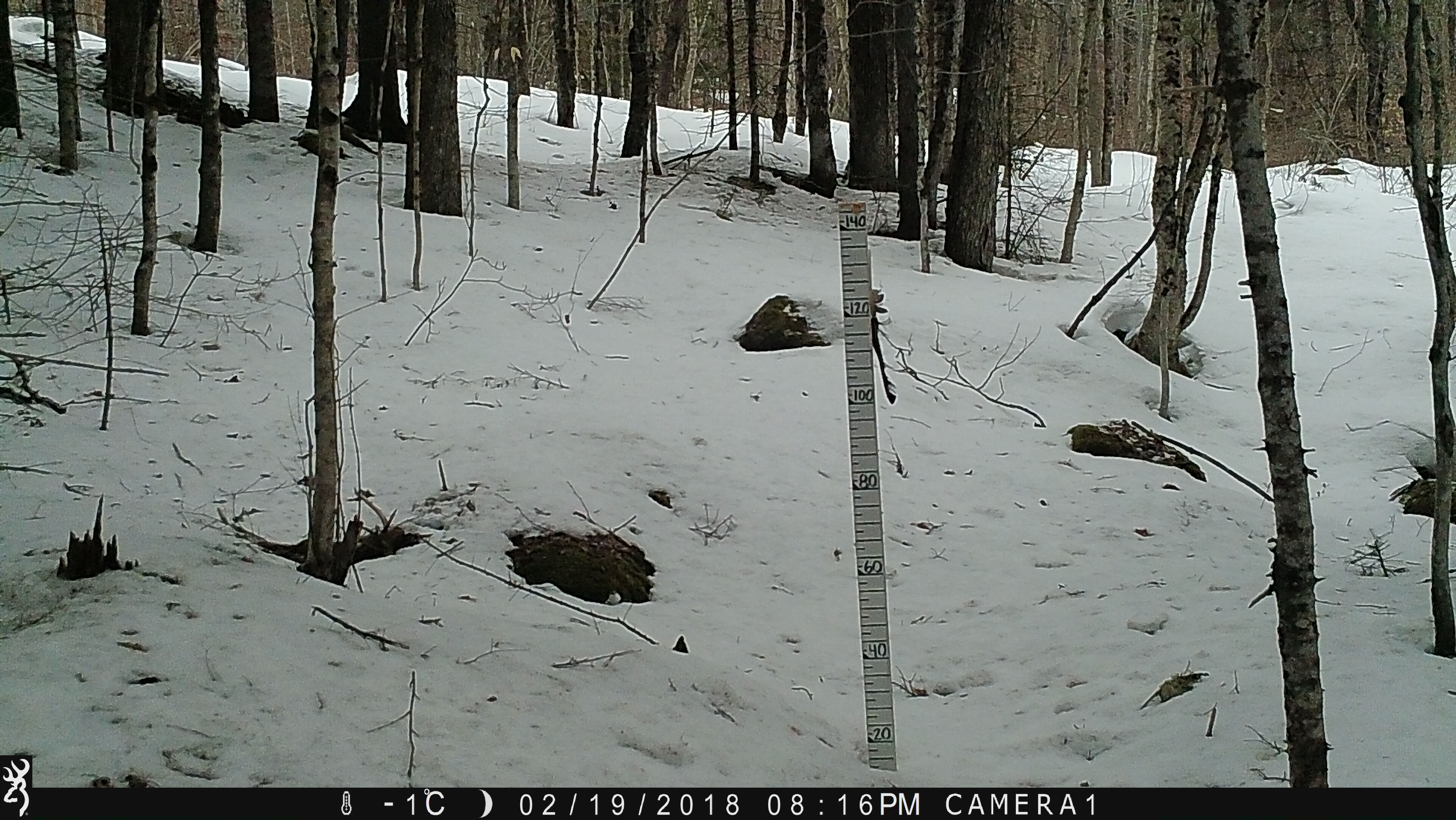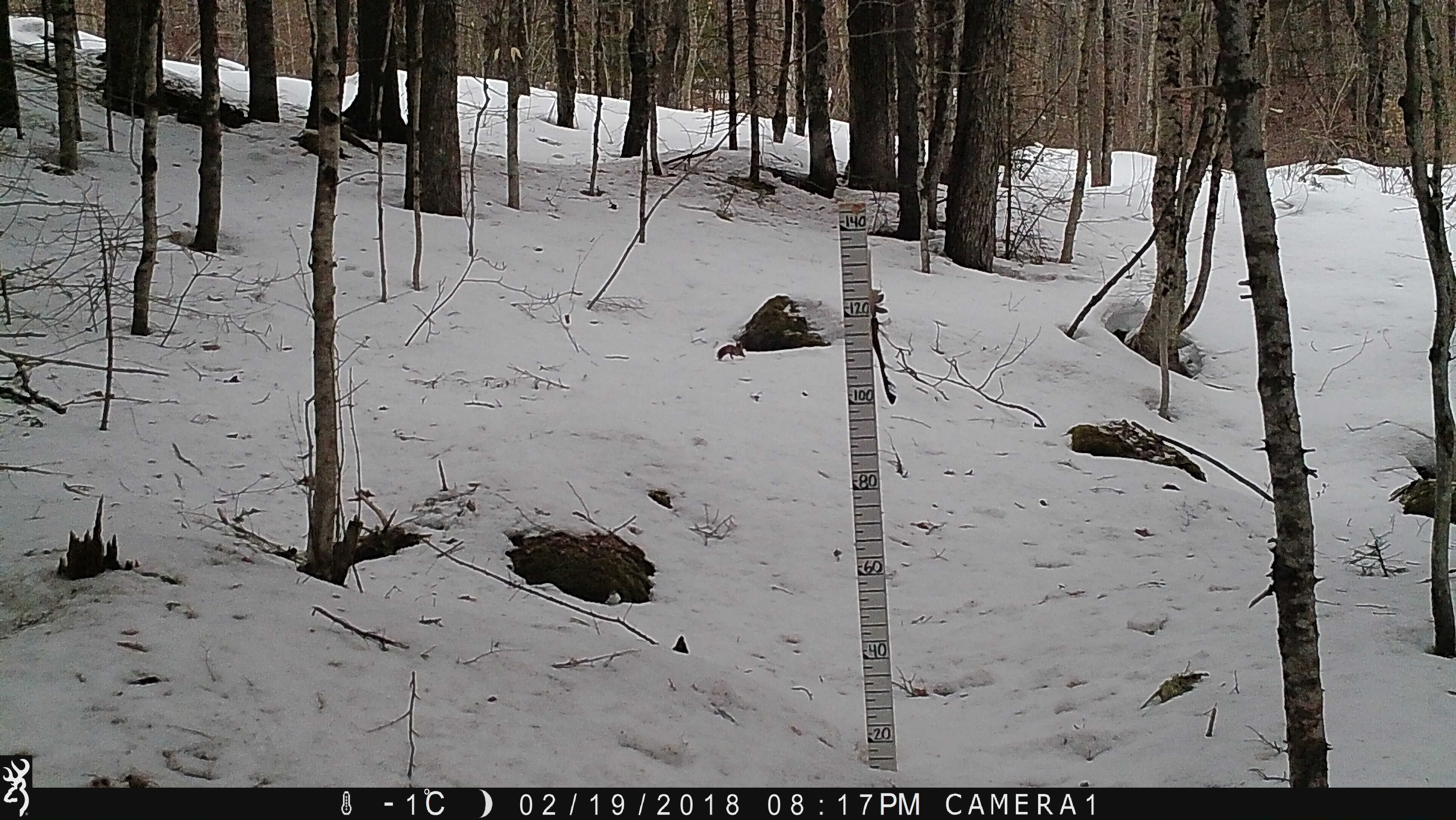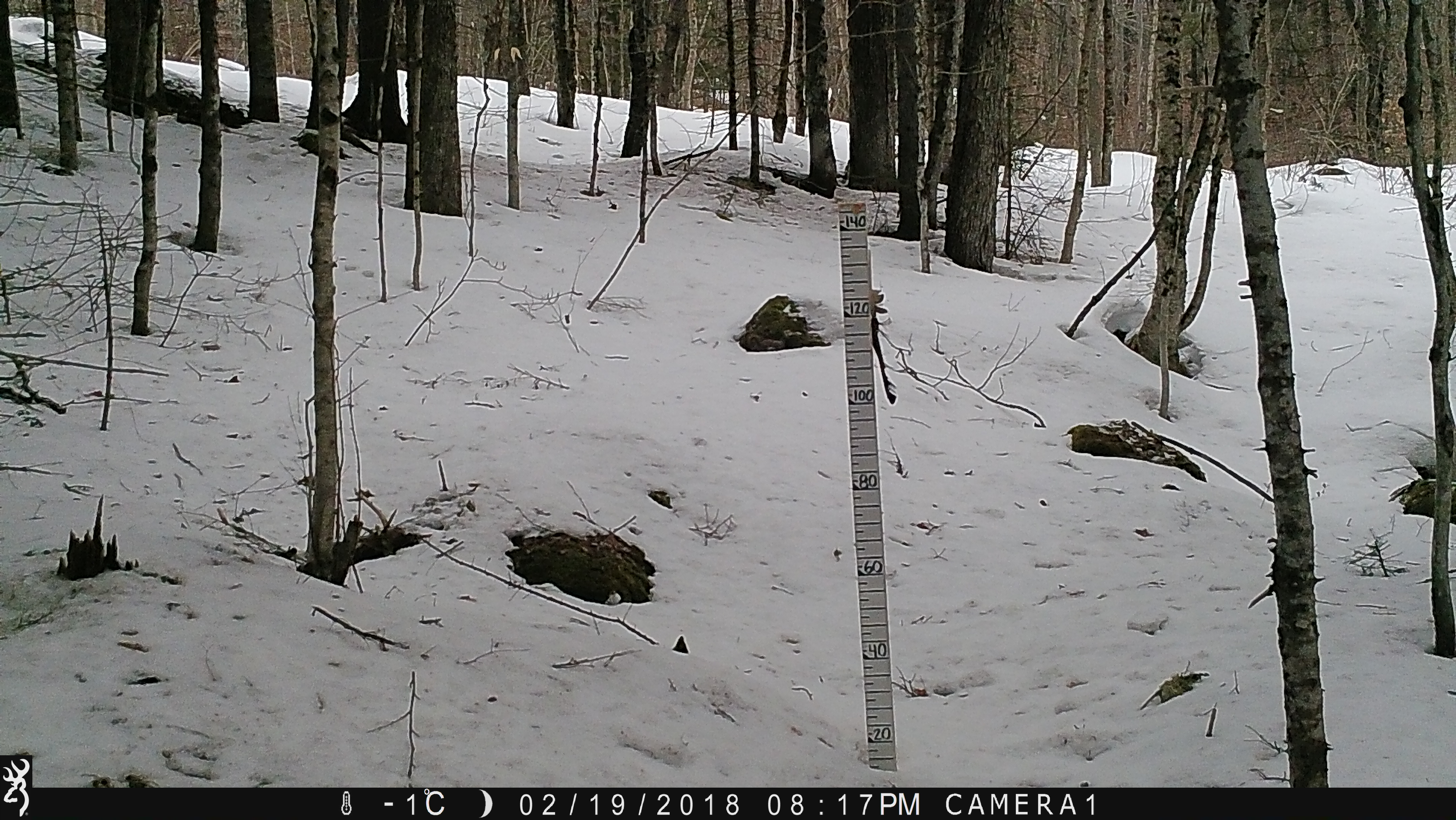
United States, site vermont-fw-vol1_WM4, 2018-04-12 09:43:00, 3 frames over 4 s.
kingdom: Animalia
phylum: Chordata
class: Mammalia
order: Rodentia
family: Sciuridae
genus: Tamiasciurus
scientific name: Tamiasciurus hudsonicus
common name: red squirrel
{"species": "red squirrel (Tamiasciurus hudsonicus)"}